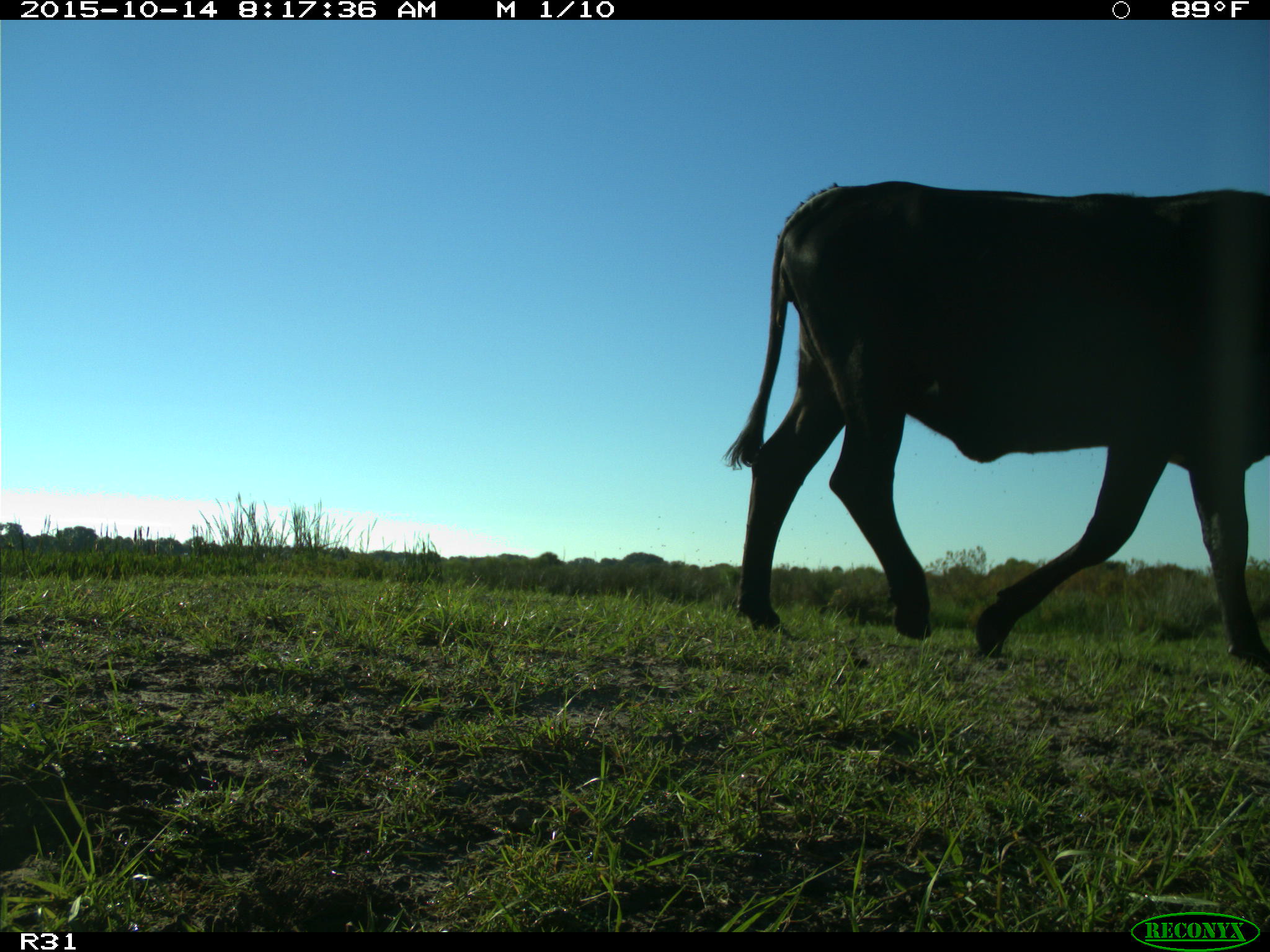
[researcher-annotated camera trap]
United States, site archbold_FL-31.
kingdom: Animalia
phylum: Chordata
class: Mammalia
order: Artiodactyla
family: Bovidae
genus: Bos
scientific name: Bos taurus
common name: domestic cow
Bos taurus (domestic cow).